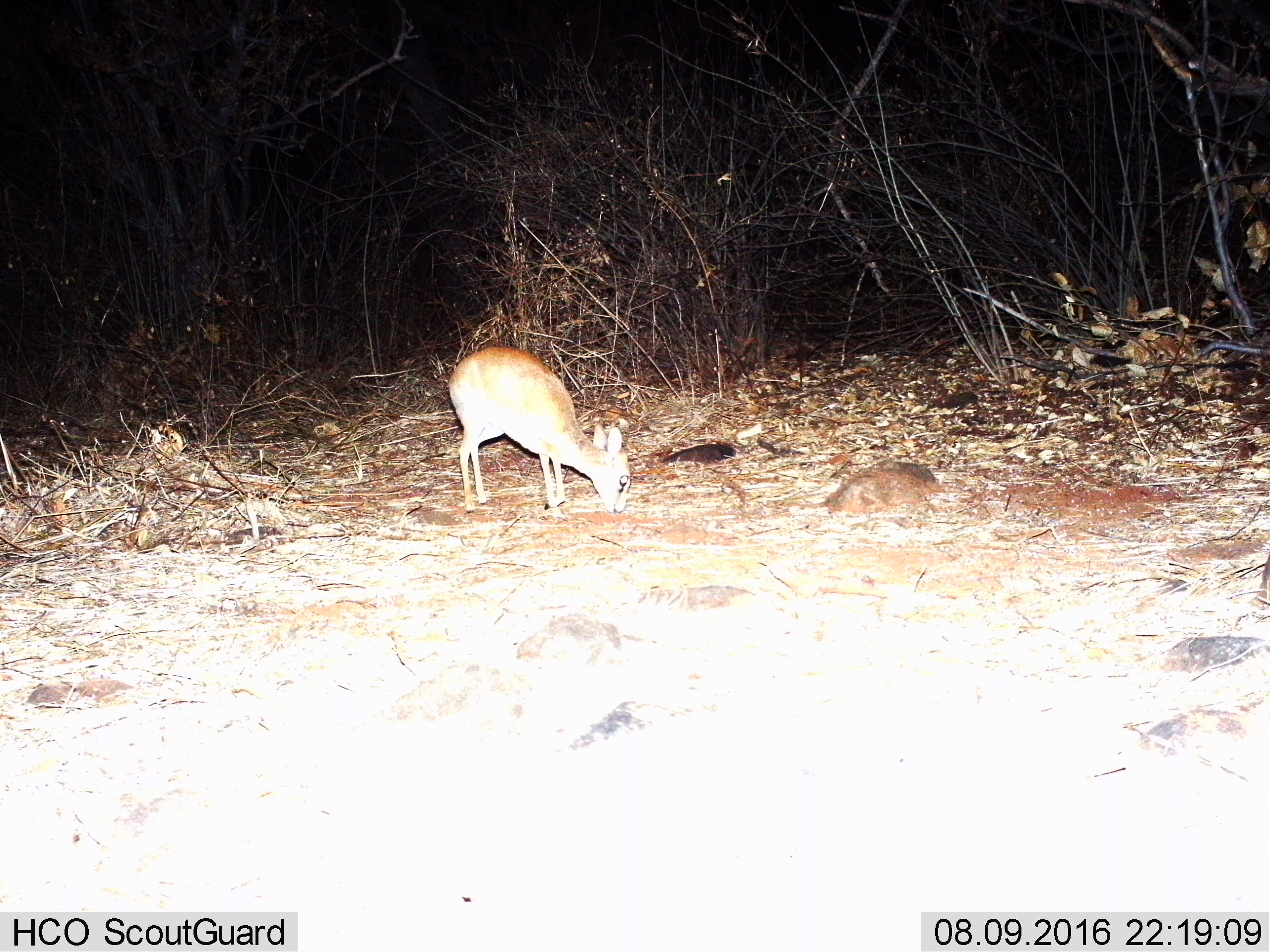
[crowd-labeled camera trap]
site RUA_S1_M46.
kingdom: Animalia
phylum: Chordata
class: Mammalia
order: Artiodactyla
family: Bovidae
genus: Madoqua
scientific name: Madoqua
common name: dik-dik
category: dikdik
Dikdik (dik-dik) (Madoqua), count 1. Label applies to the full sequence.